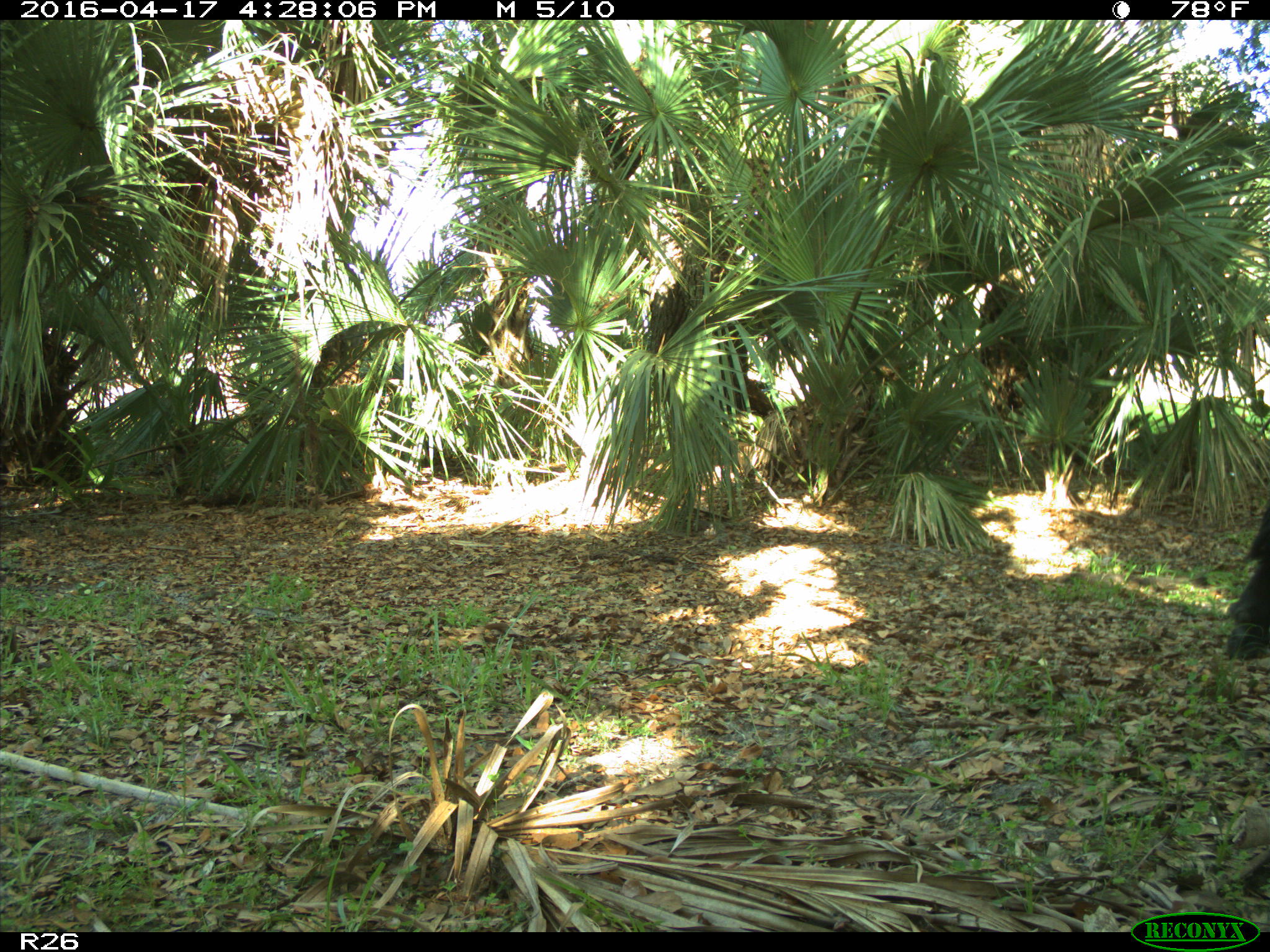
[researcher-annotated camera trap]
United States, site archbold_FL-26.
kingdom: Animalia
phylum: Chordata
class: Mammalia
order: Artiodactyla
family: Bovidae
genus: Bos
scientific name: Bos taurus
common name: domestic cow